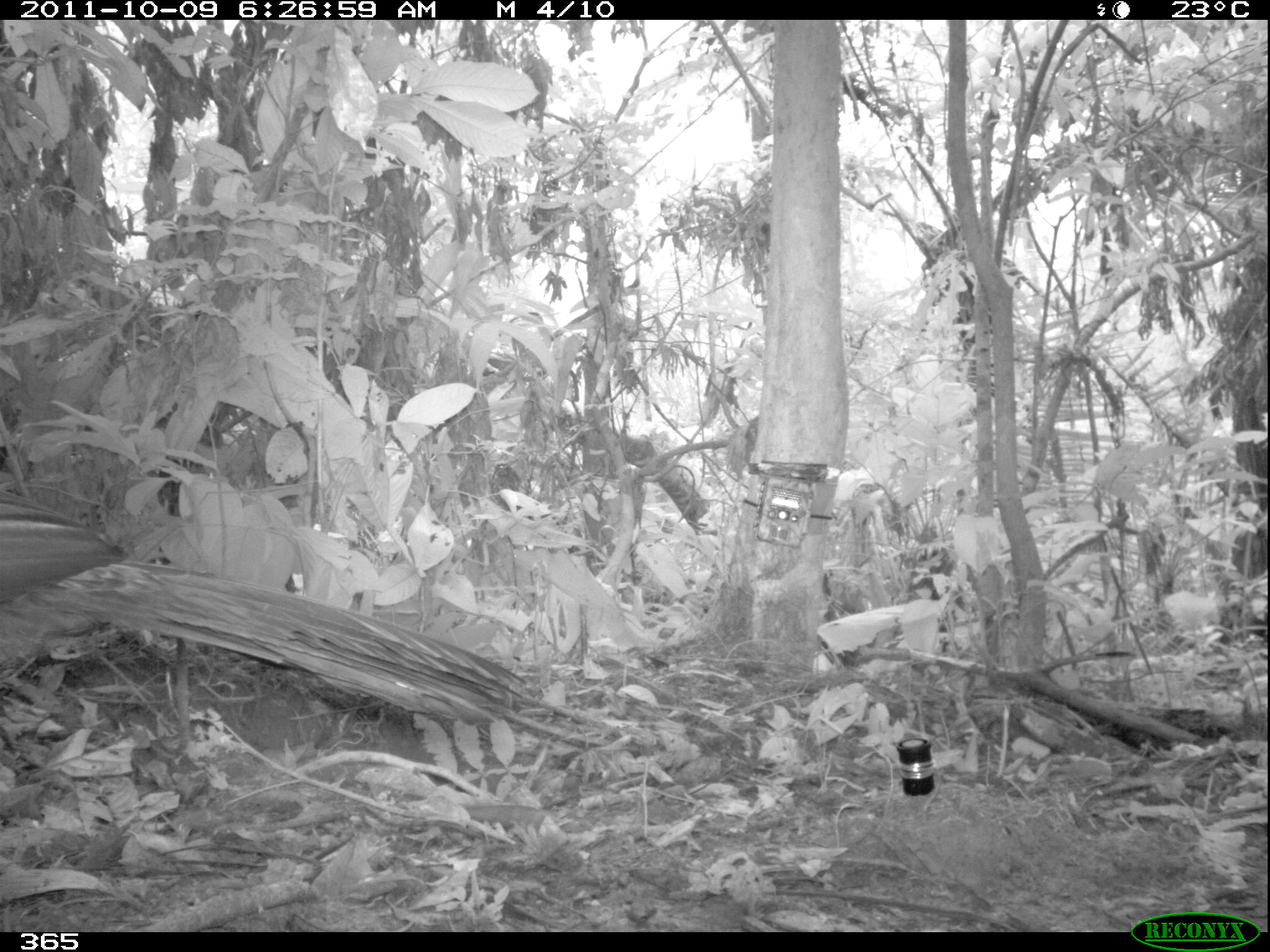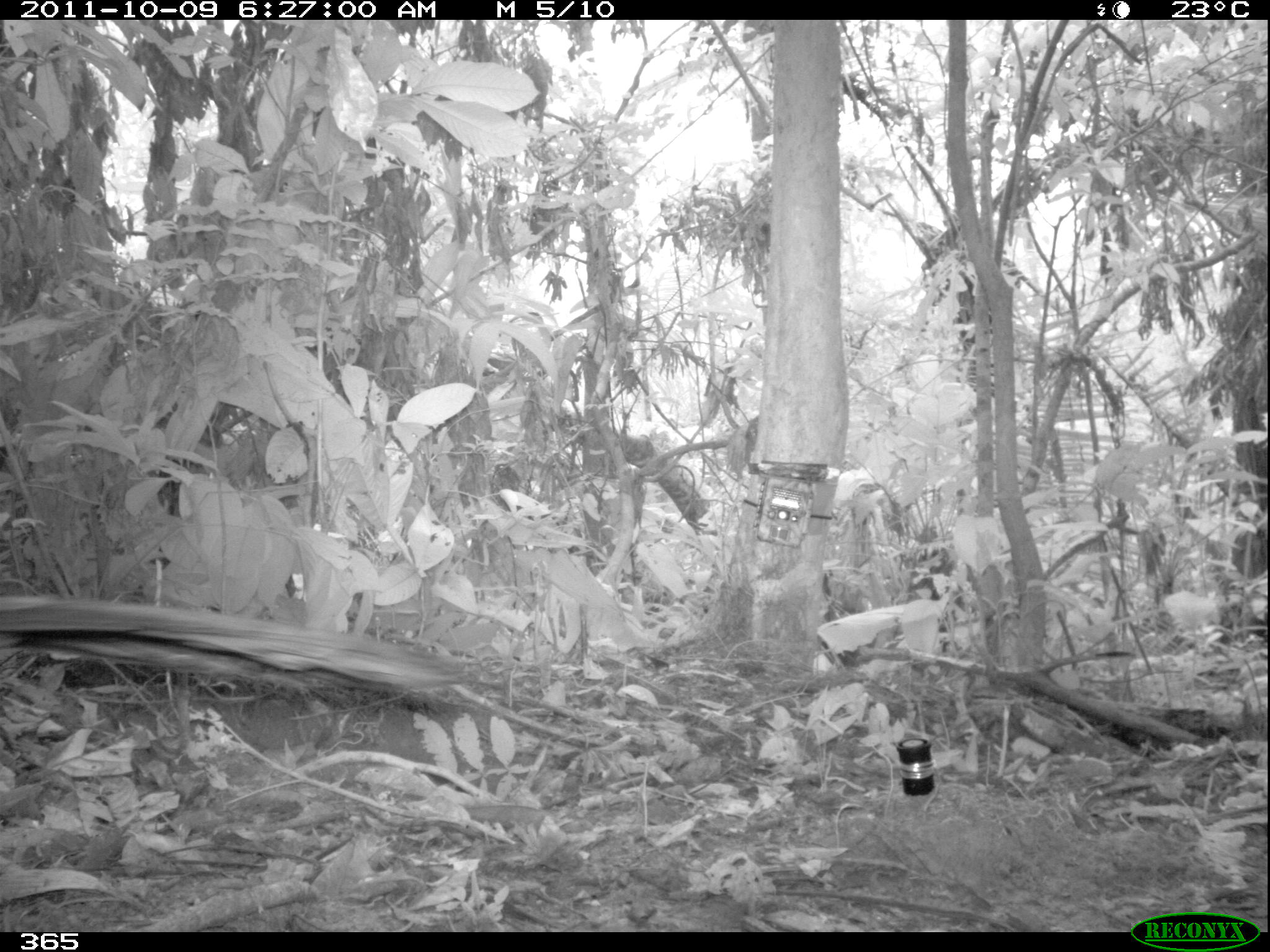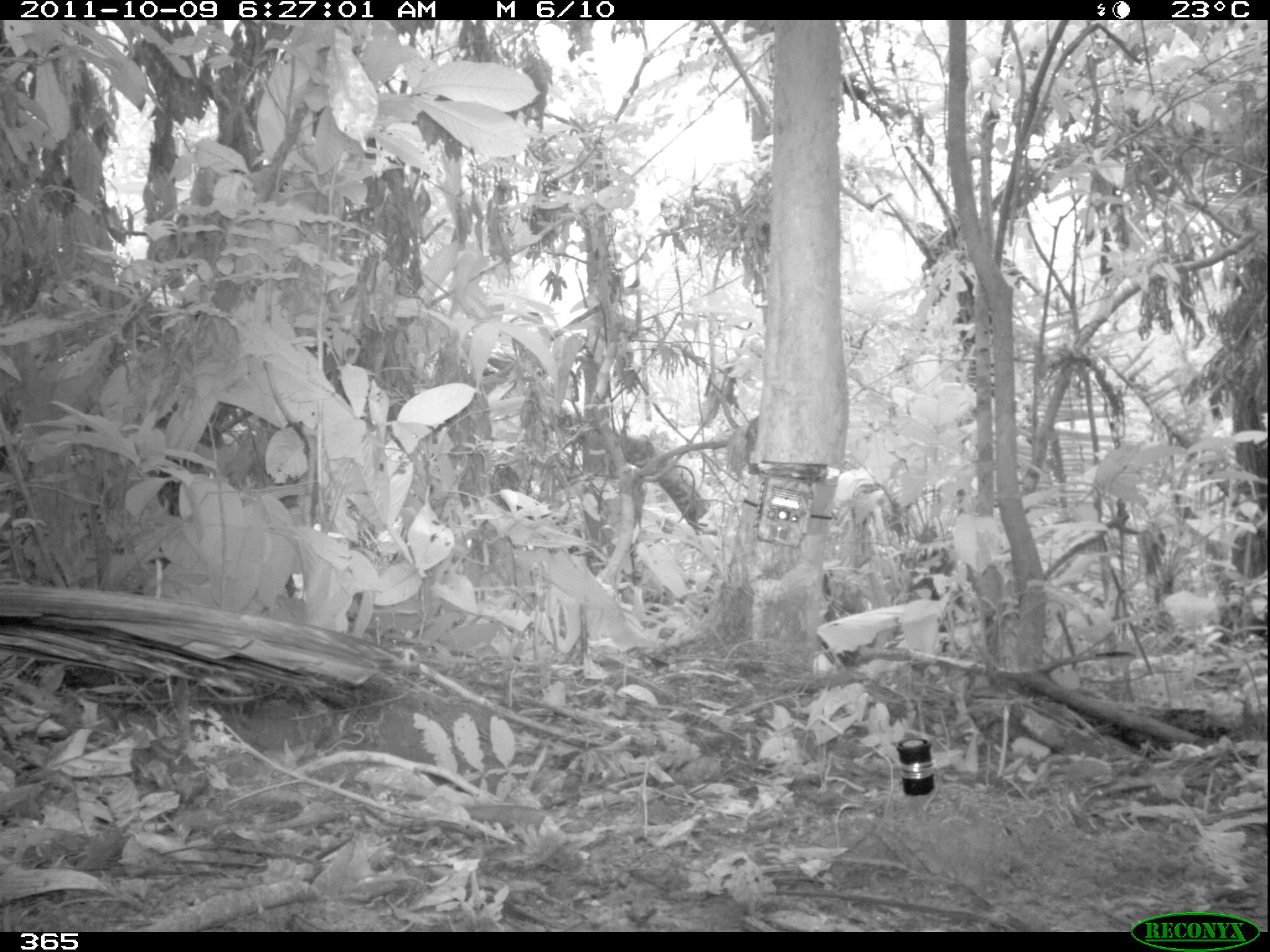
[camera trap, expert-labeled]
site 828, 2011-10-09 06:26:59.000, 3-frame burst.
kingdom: Animalia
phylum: Chordata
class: Aves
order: Galliformes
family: Cracidae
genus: Penelope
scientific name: Penelope jacquacu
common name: spix's guan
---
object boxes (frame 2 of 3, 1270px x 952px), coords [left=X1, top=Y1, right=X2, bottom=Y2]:
penelope jacquacu: [left=0, top=595, right=468, bottom=692]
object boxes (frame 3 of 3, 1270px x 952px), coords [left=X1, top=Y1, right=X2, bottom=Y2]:
penelope jacquacu: [left=0, top=581, right=392, bottom=696]